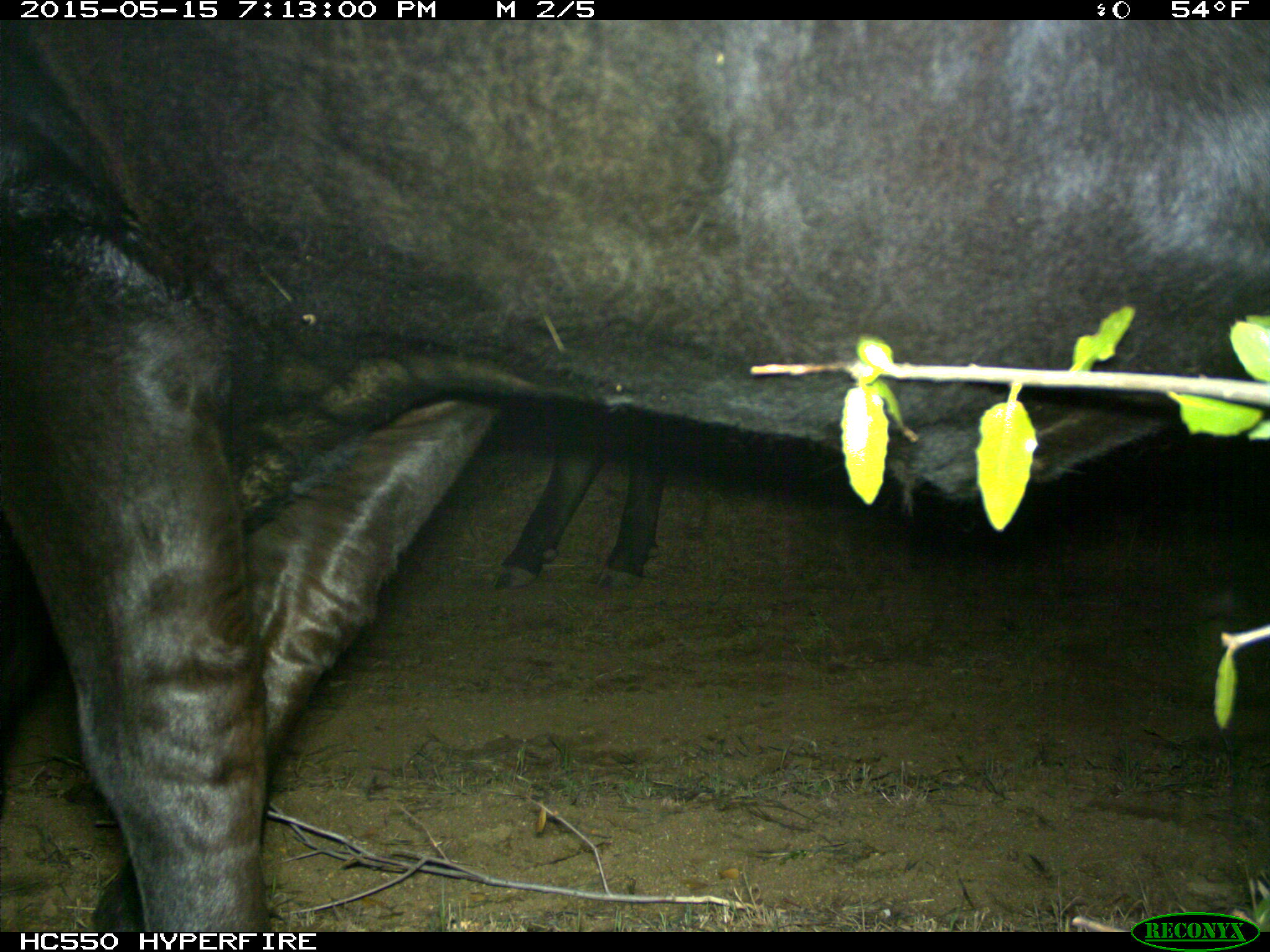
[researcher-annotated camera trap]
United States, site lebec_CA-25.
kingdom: Animalia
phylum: Chordata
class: Mammalia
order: Artiodactyla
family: Bovidae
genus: Bos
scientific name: Bos taurus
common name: domestic cow